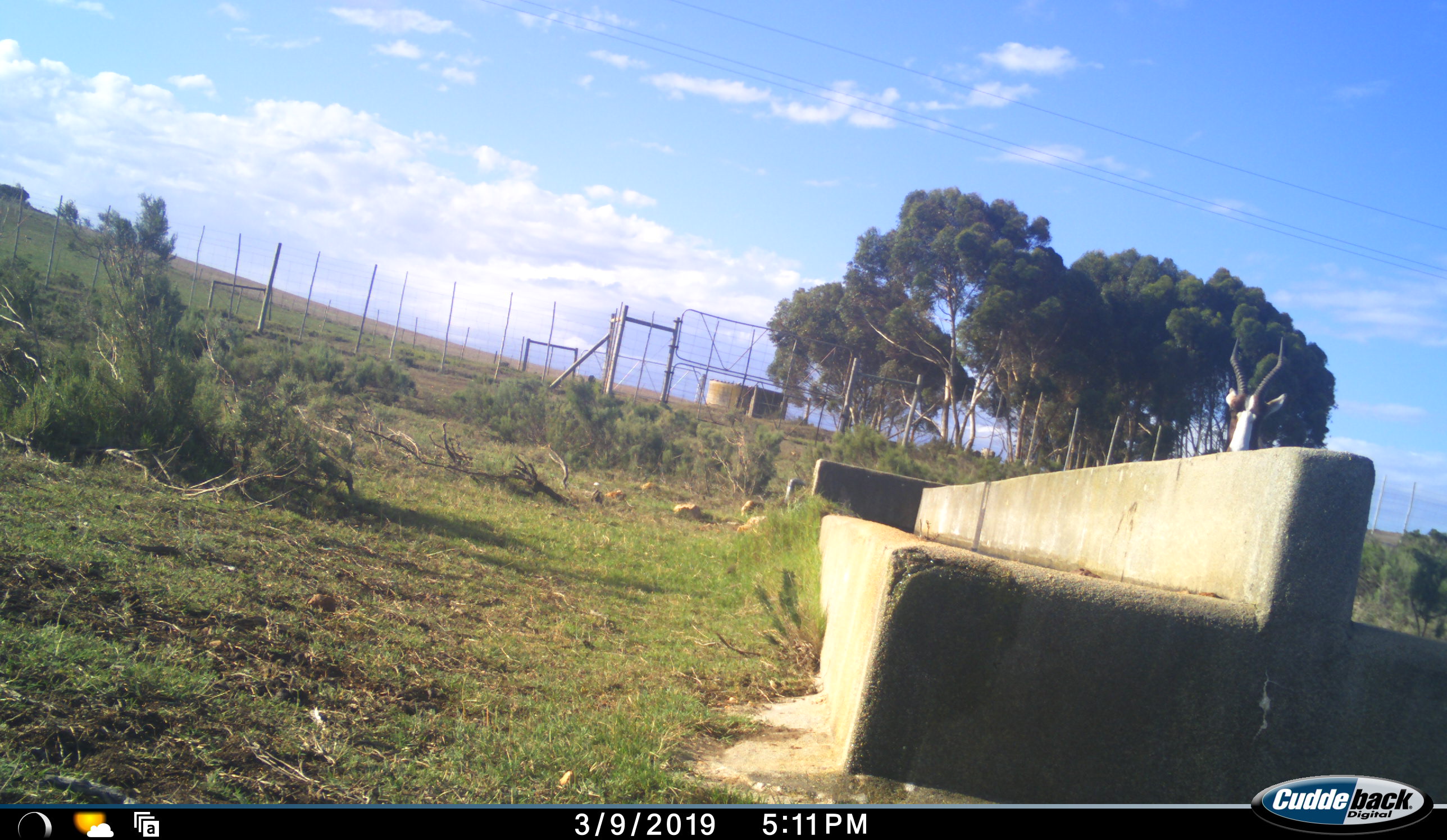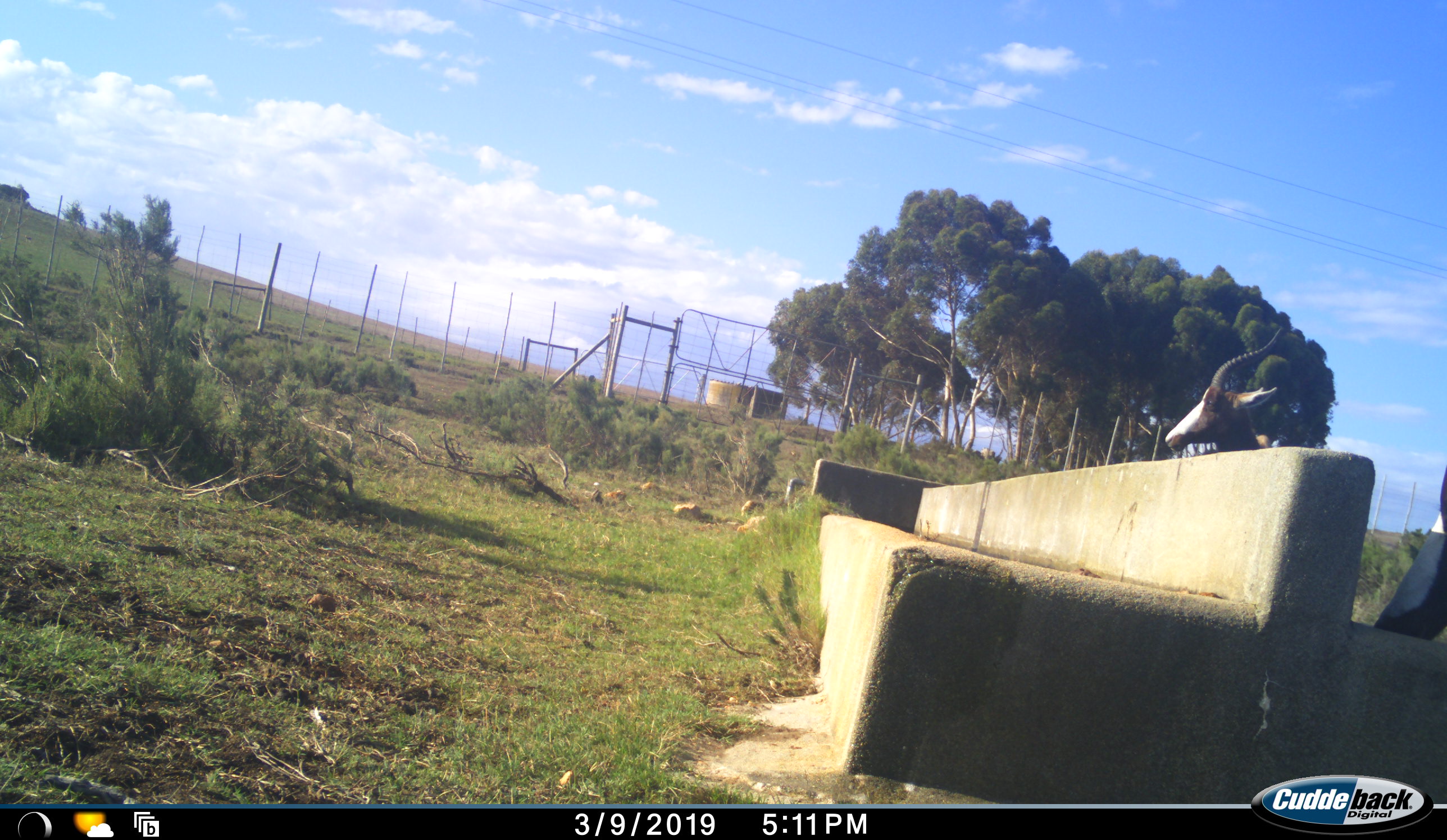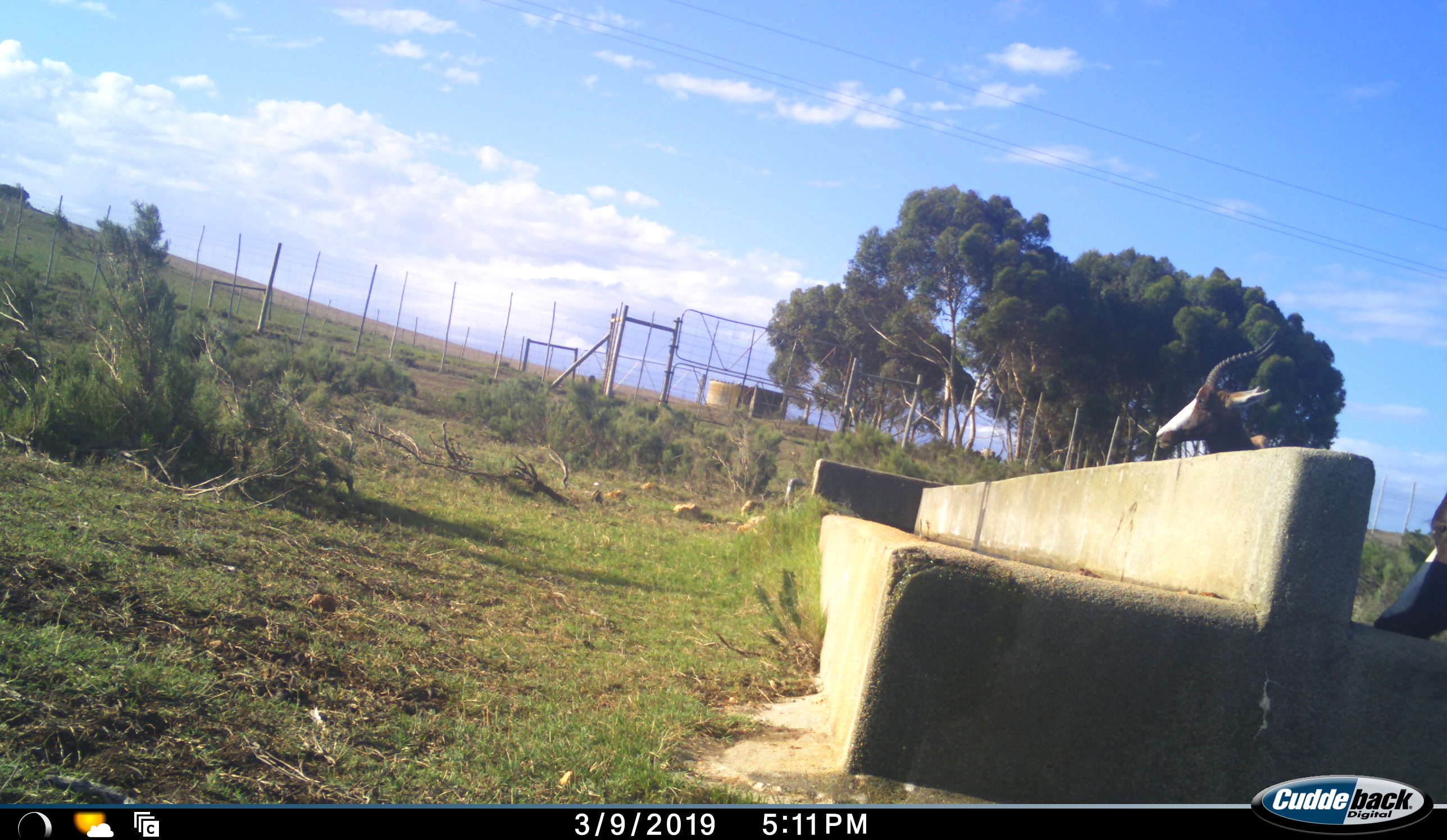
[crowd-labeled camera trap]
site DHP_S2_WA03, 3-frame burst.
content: unidentified animal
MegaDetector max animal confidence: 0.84